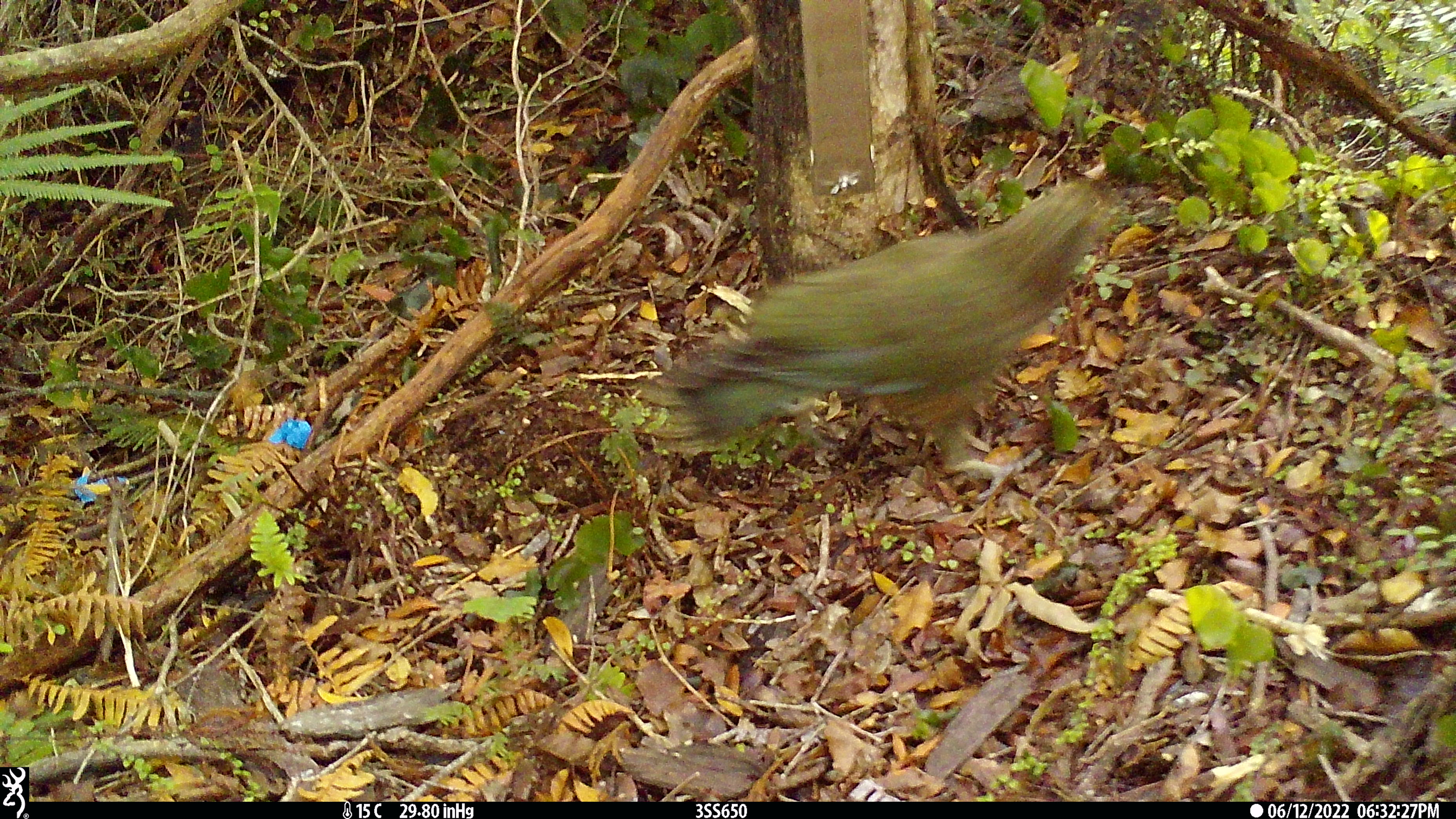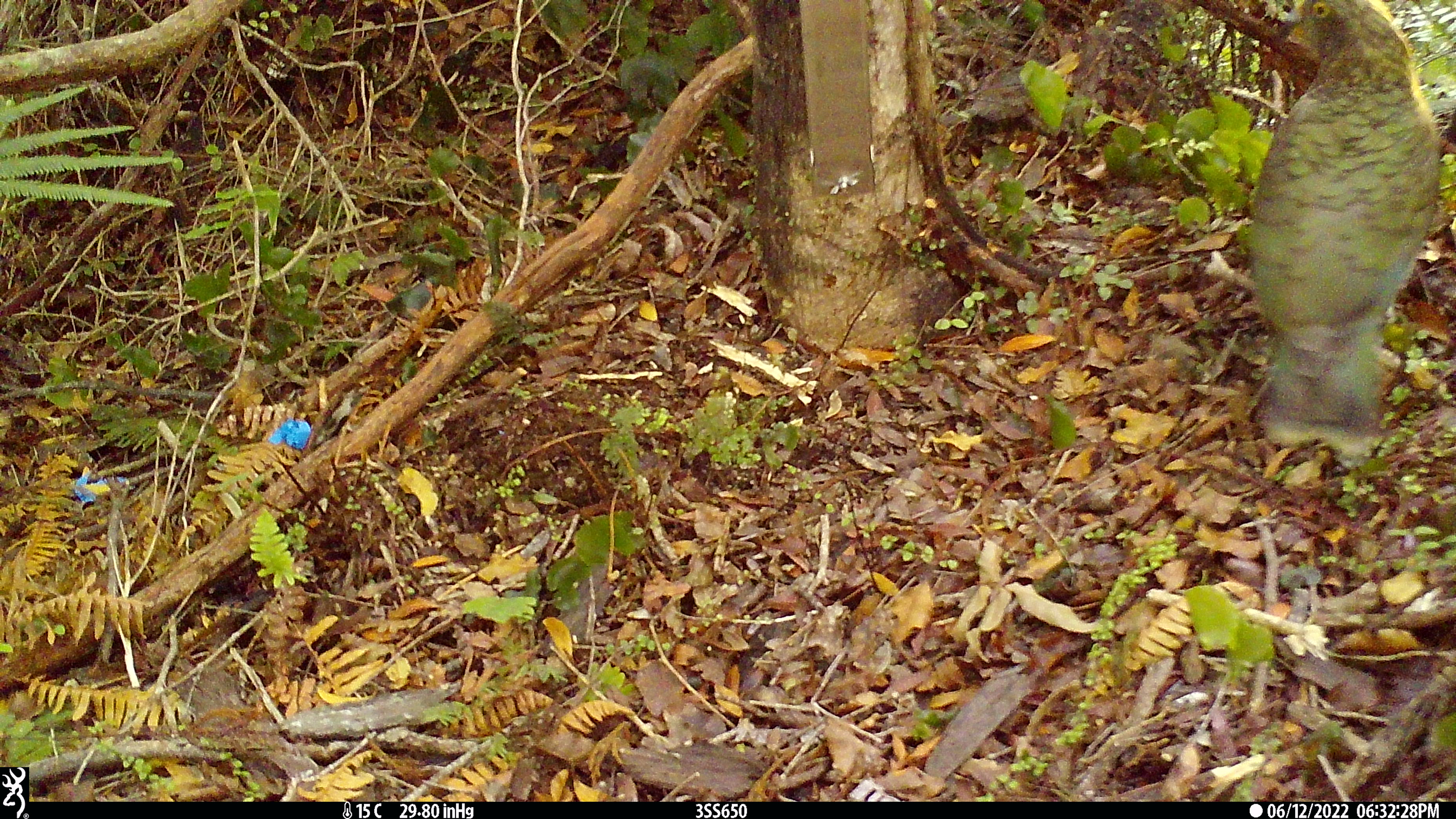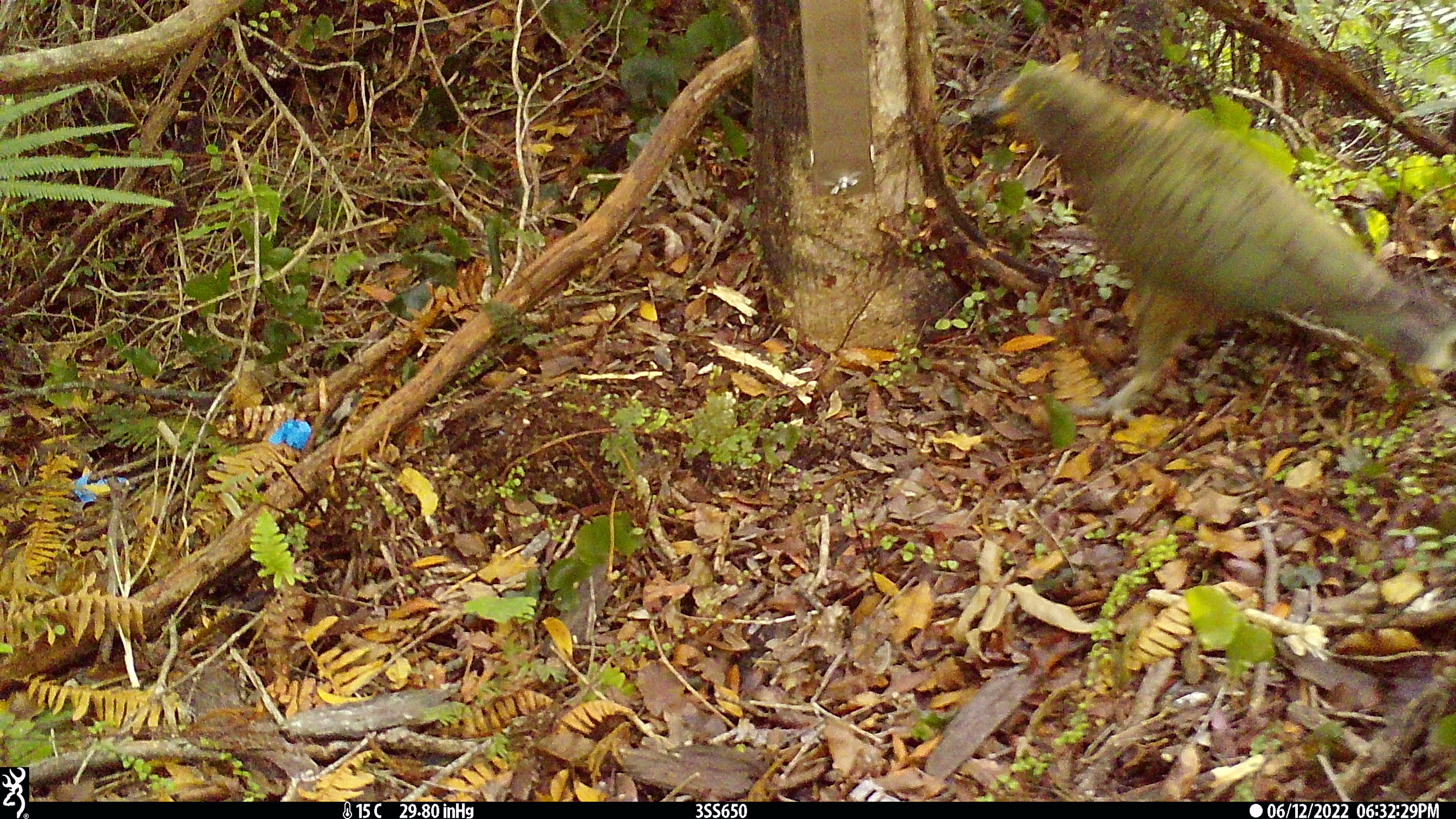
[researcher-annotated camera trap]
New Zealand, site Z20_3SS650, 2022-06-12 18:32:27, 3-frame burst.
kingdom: Animalia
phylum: Chordata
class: Aves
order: Psittaciformes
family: Strigopidae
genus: Nestor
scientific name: Nestor notabilis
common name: kea